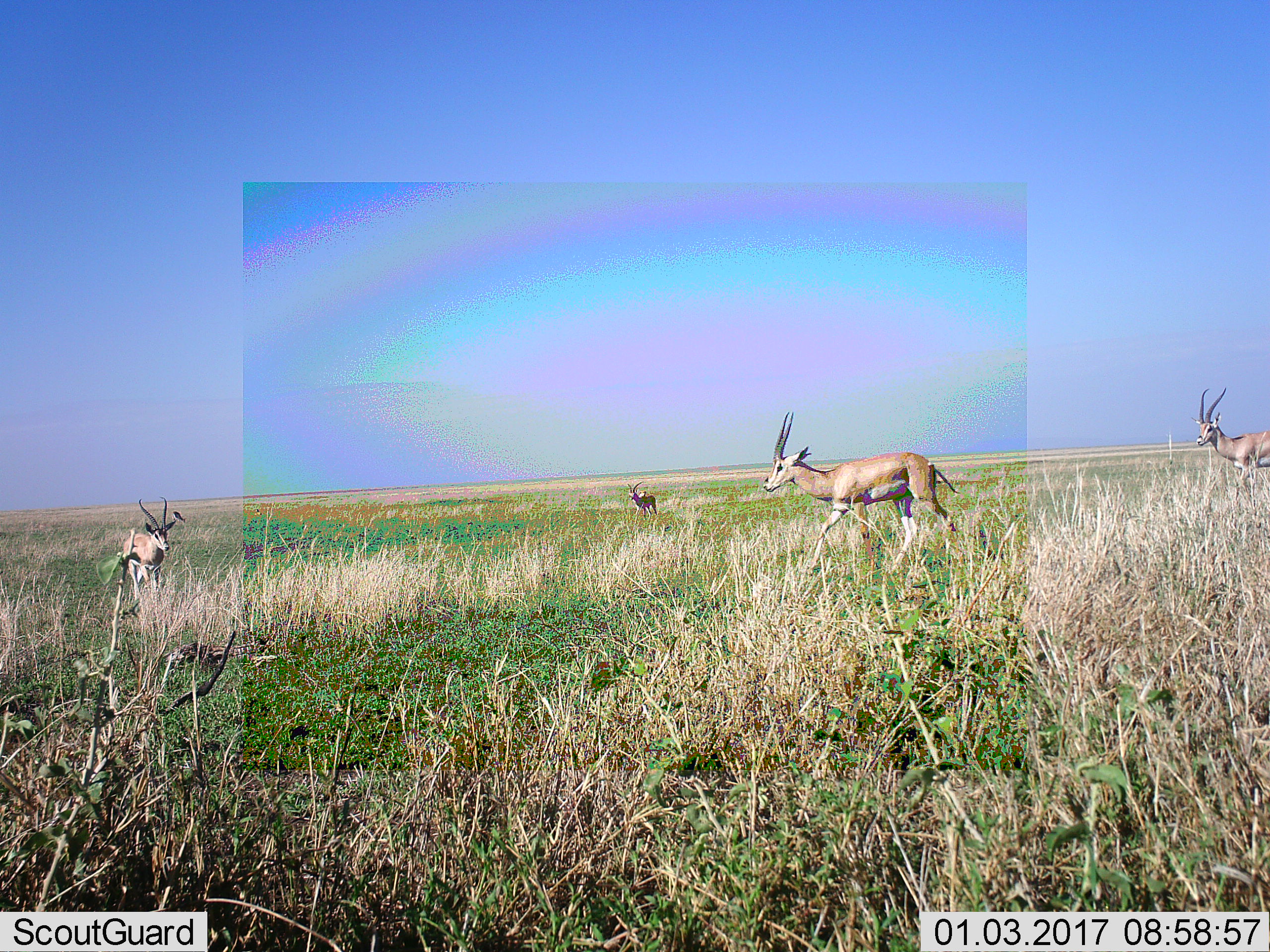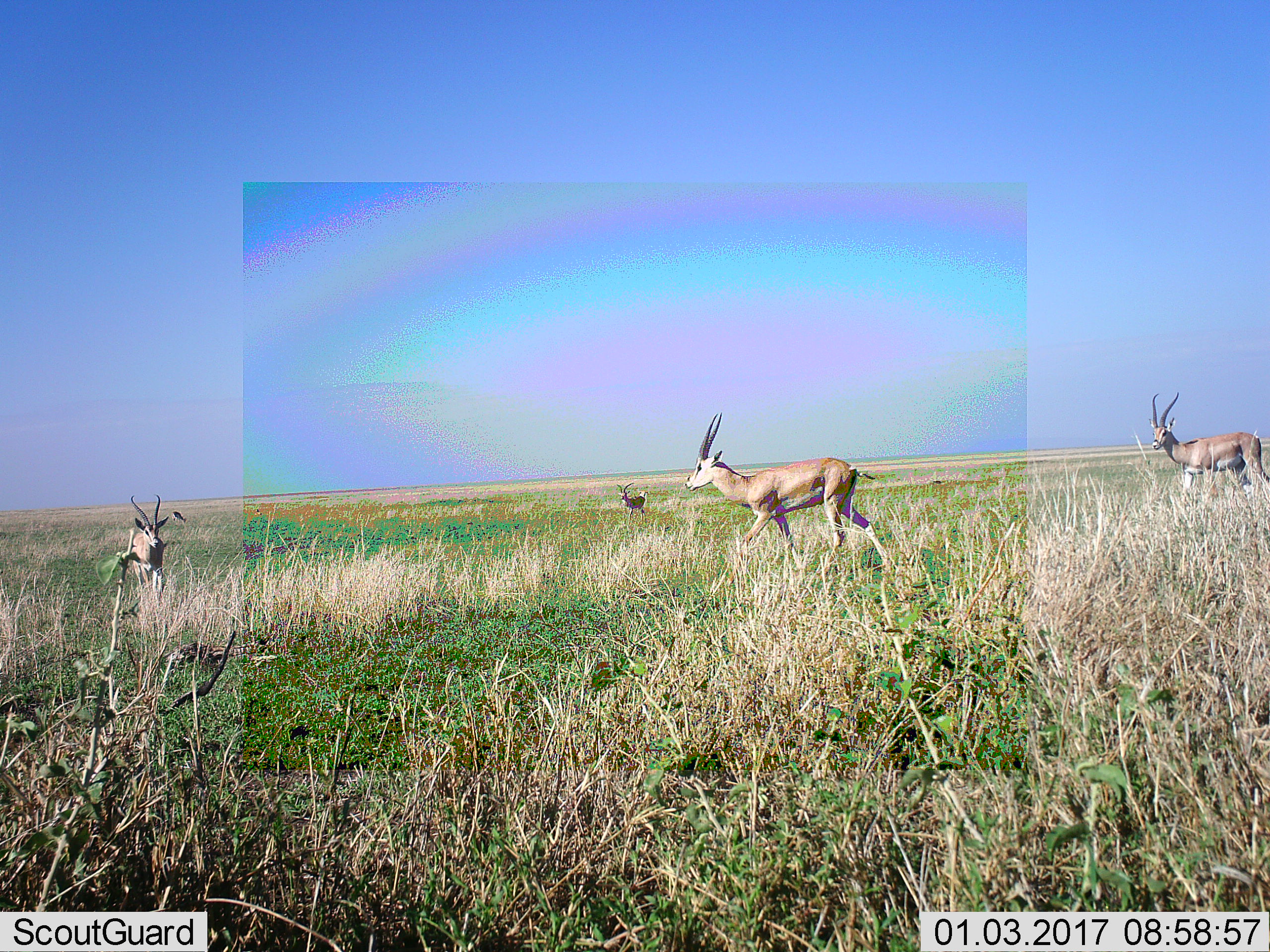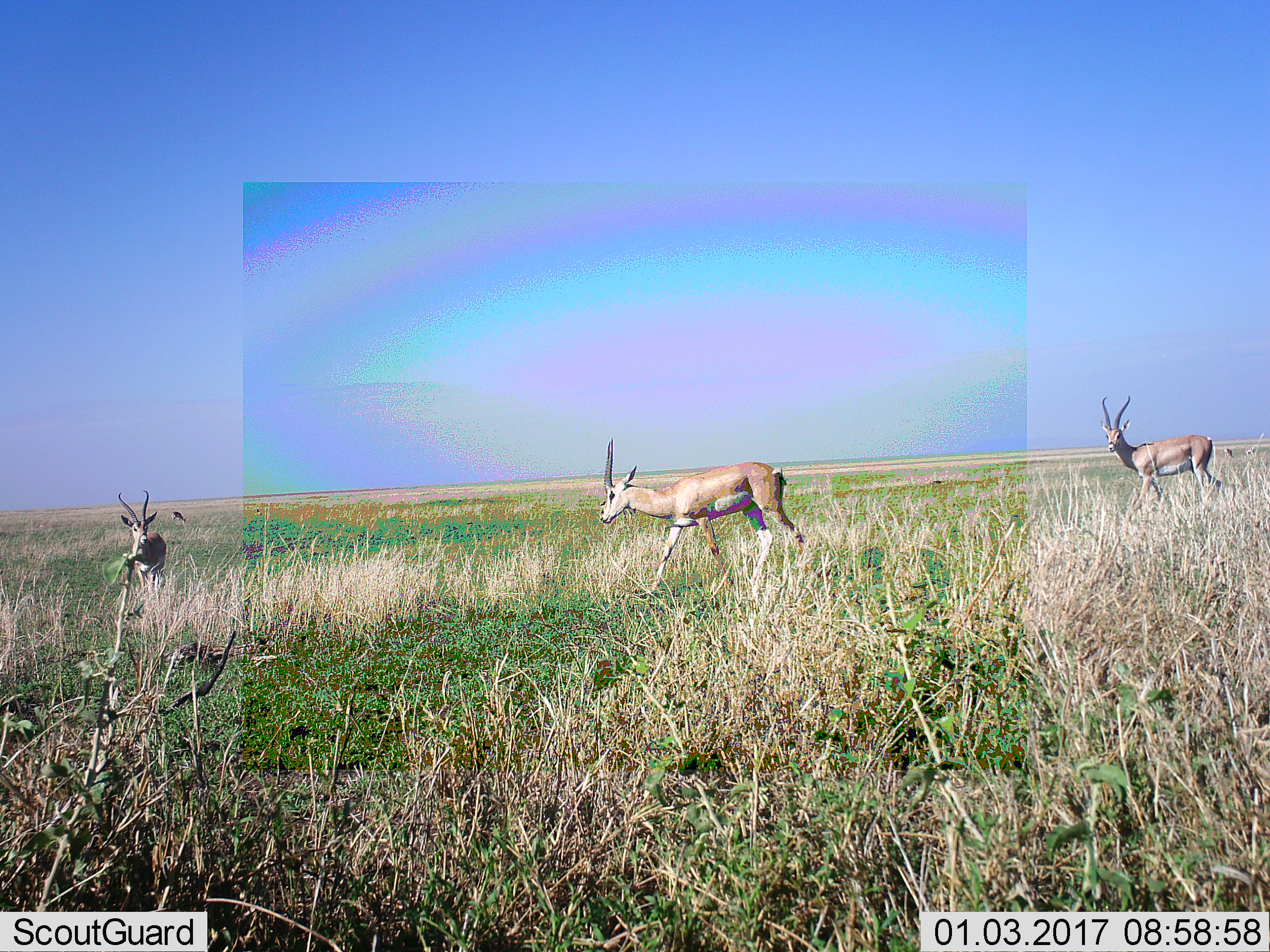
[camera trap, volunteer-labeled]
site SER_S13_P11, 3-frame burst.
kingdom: Animalia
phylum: Chordata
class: Mammalia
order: Artiodactyla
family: Bovidae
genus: Nanger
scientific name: Nanger granti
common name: grant's gazelle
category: gazellegrants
Gazellegrants (grant's gazelle) (Nanger granti), count 4. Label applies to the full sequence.